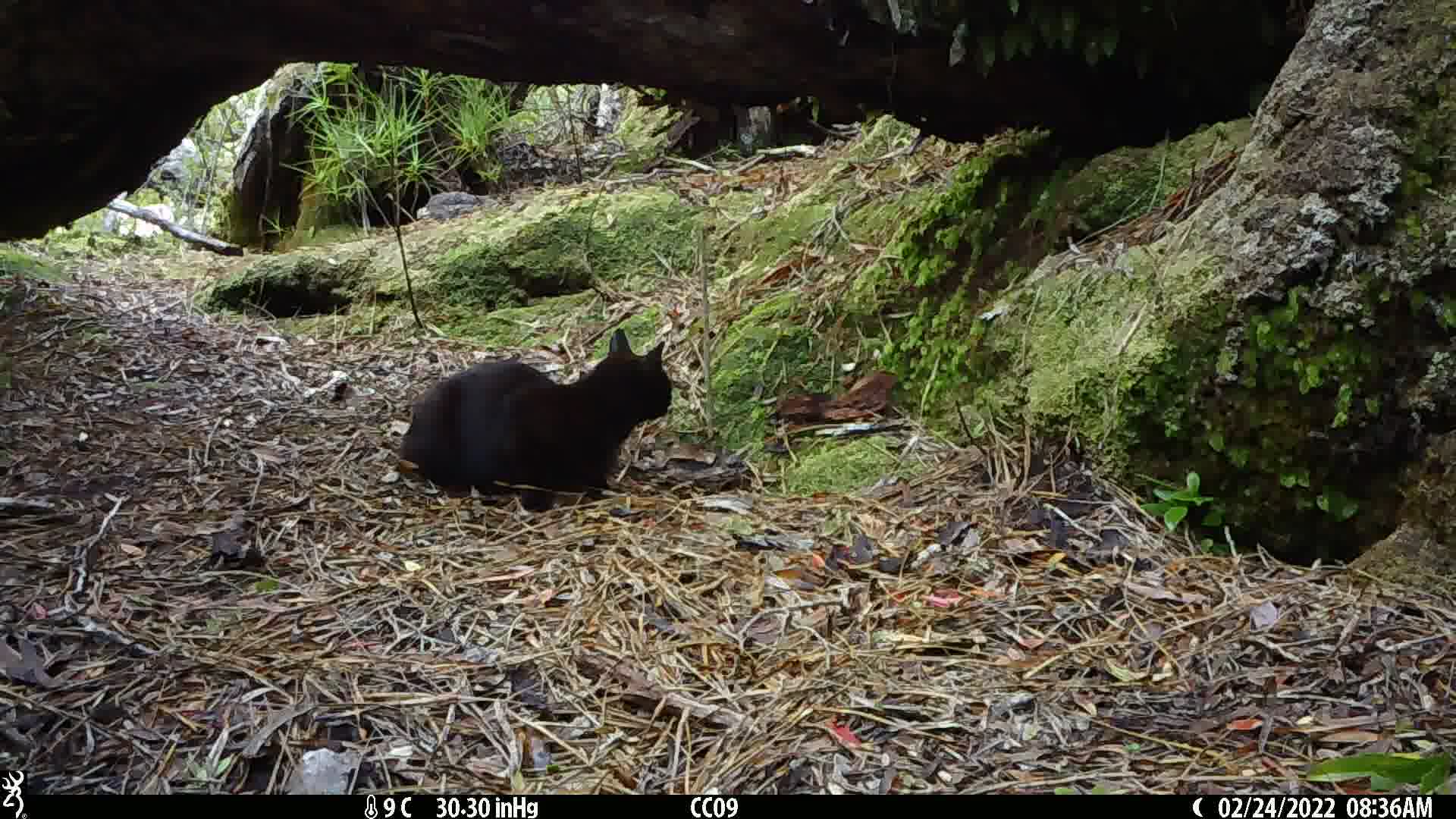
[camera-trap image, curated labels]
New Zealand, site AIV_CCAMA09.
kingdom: Animalia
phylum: Chordata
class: Mammalia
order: Carnivora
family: Felidae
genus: Felis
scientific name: Felis catus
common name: domestic cat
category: cat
Cat (domestic cat) (Felis catus).